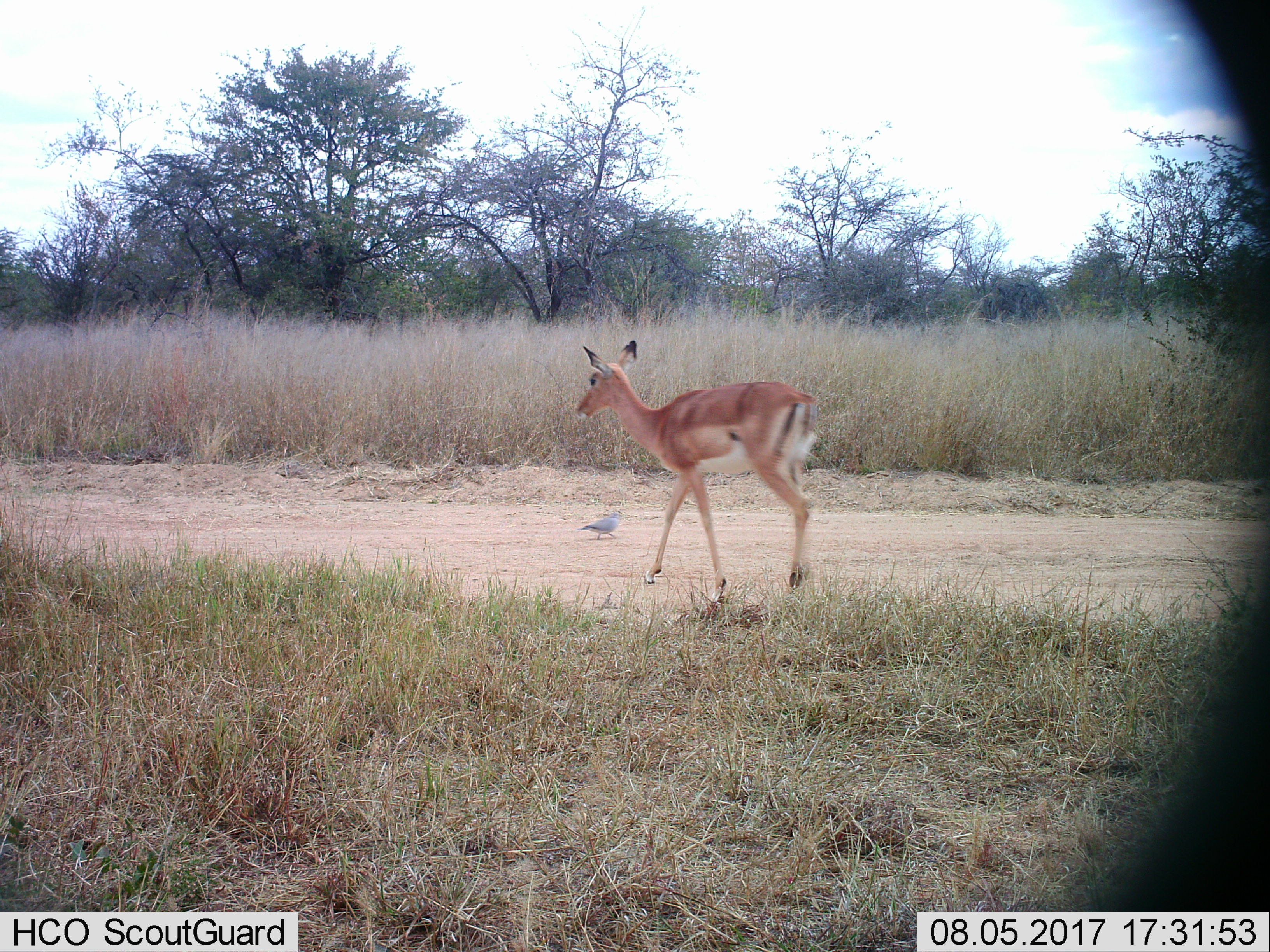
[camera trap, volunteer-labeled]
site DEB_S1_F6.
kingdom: Animalia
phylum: Chordata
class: Aves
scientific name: Aves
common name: bird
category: birdother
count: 1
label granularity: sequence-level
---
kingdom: Animalia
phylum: Chordata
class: Mammalia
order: Artiodactyla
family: Bovidae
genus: Aepyceros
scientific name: Aepyceros melampus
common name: impala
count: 1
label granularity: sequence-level